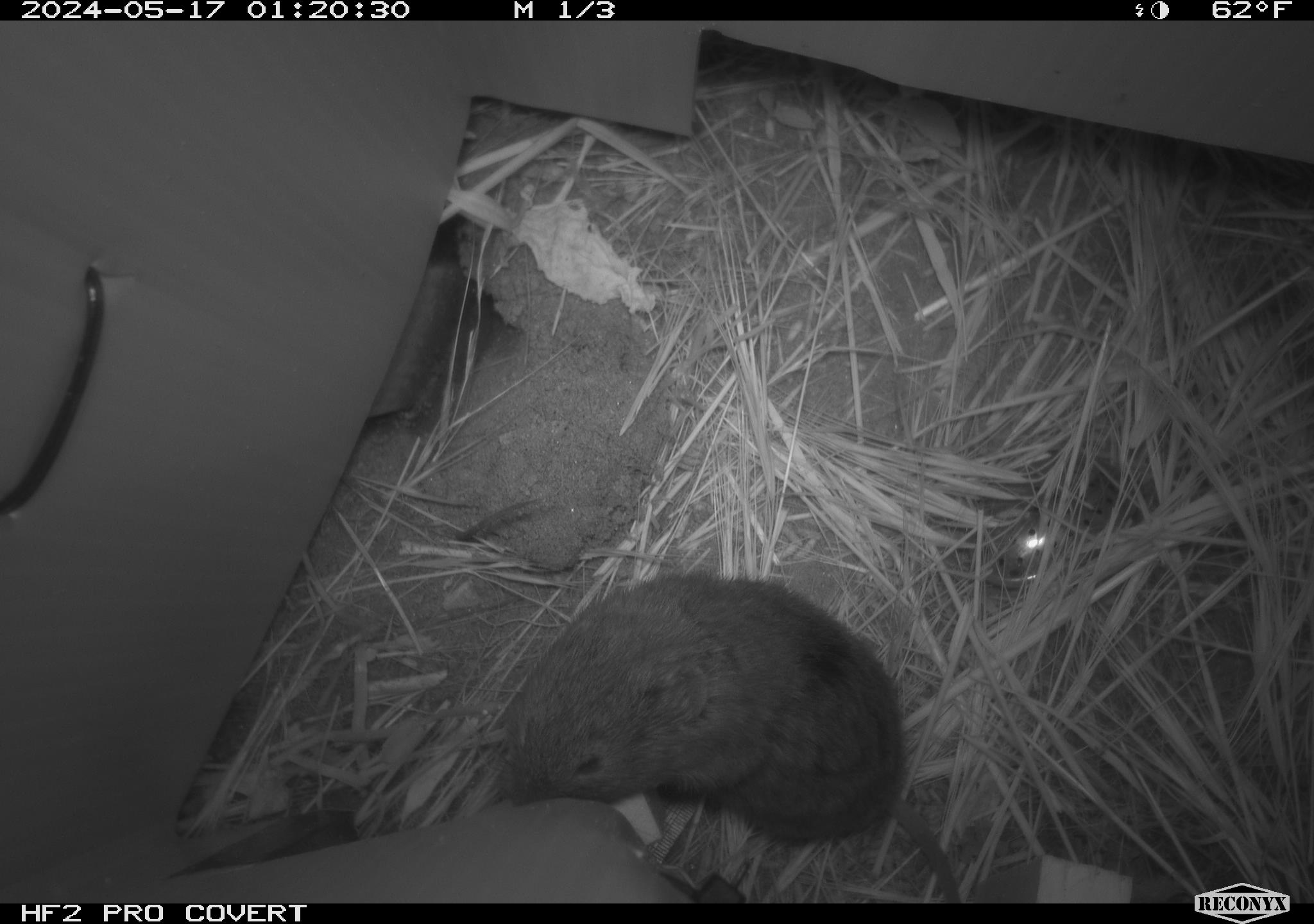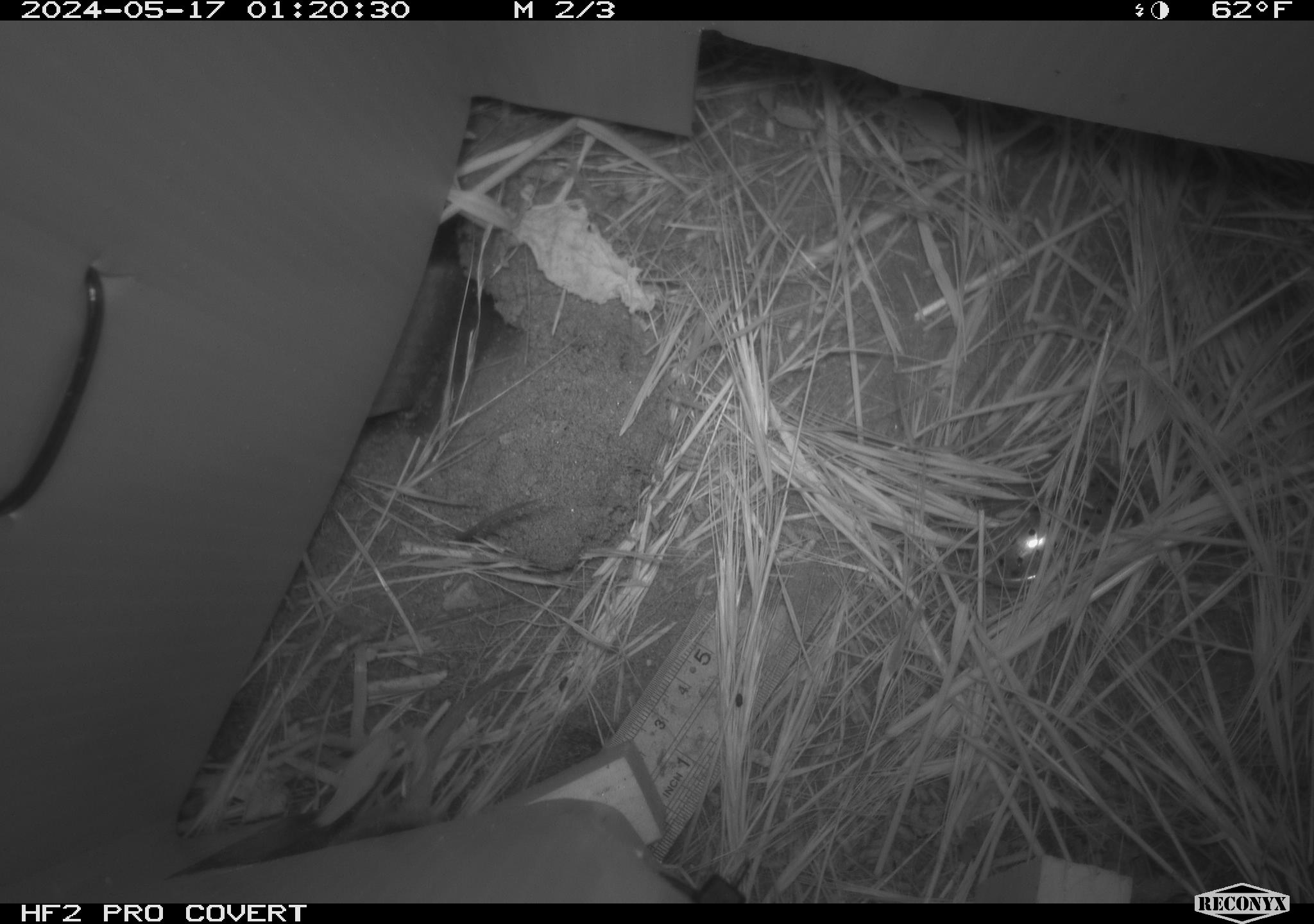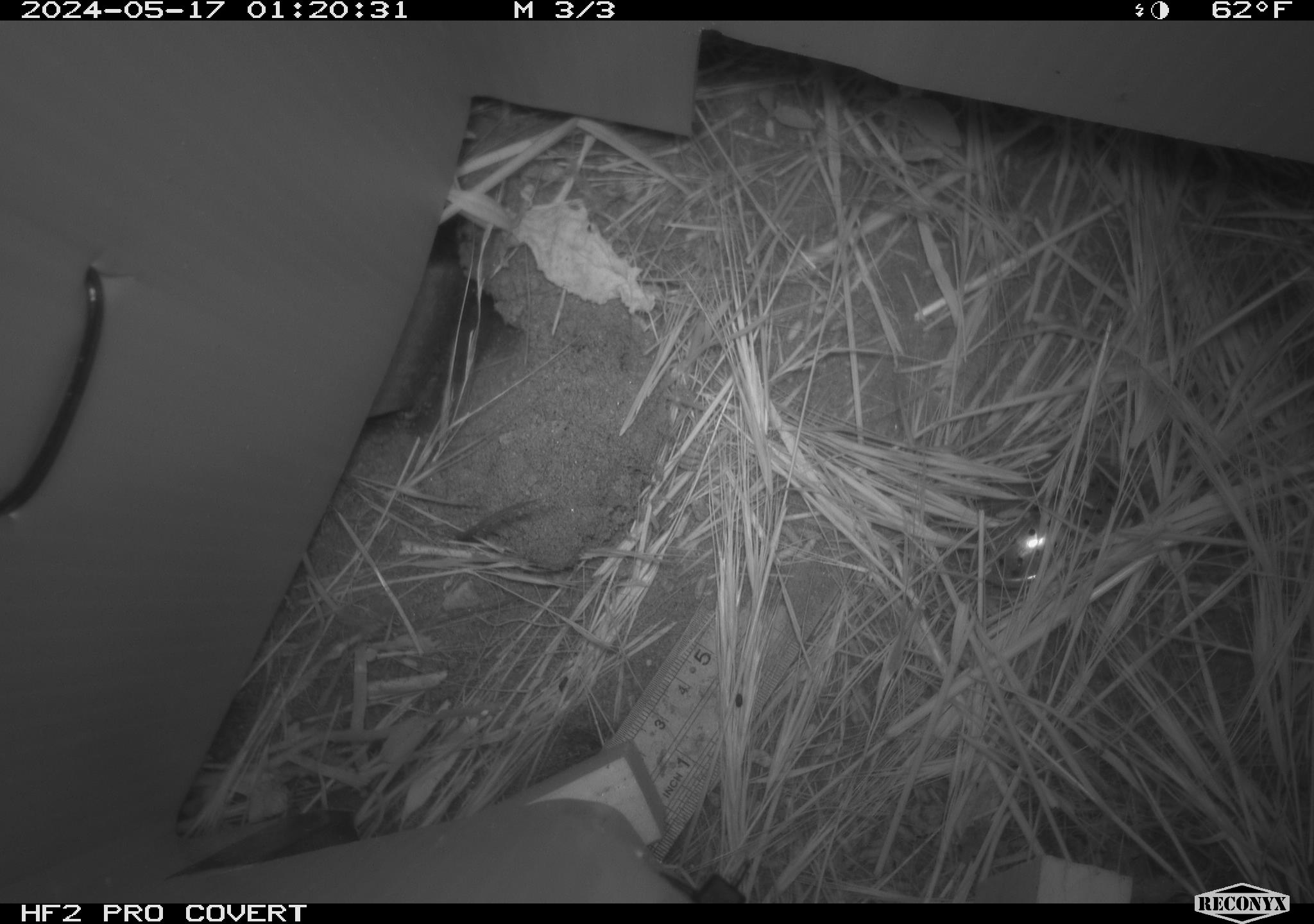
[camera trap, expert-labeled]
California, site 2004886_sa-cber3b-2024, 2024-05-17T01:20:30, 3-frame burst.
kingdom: Animalia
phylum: Chordata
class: Mammalia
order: Rodentia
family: Cricetidae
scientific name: Arvicolinae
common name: voles, lemmings, and muskrats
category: arvicolinae subfamily